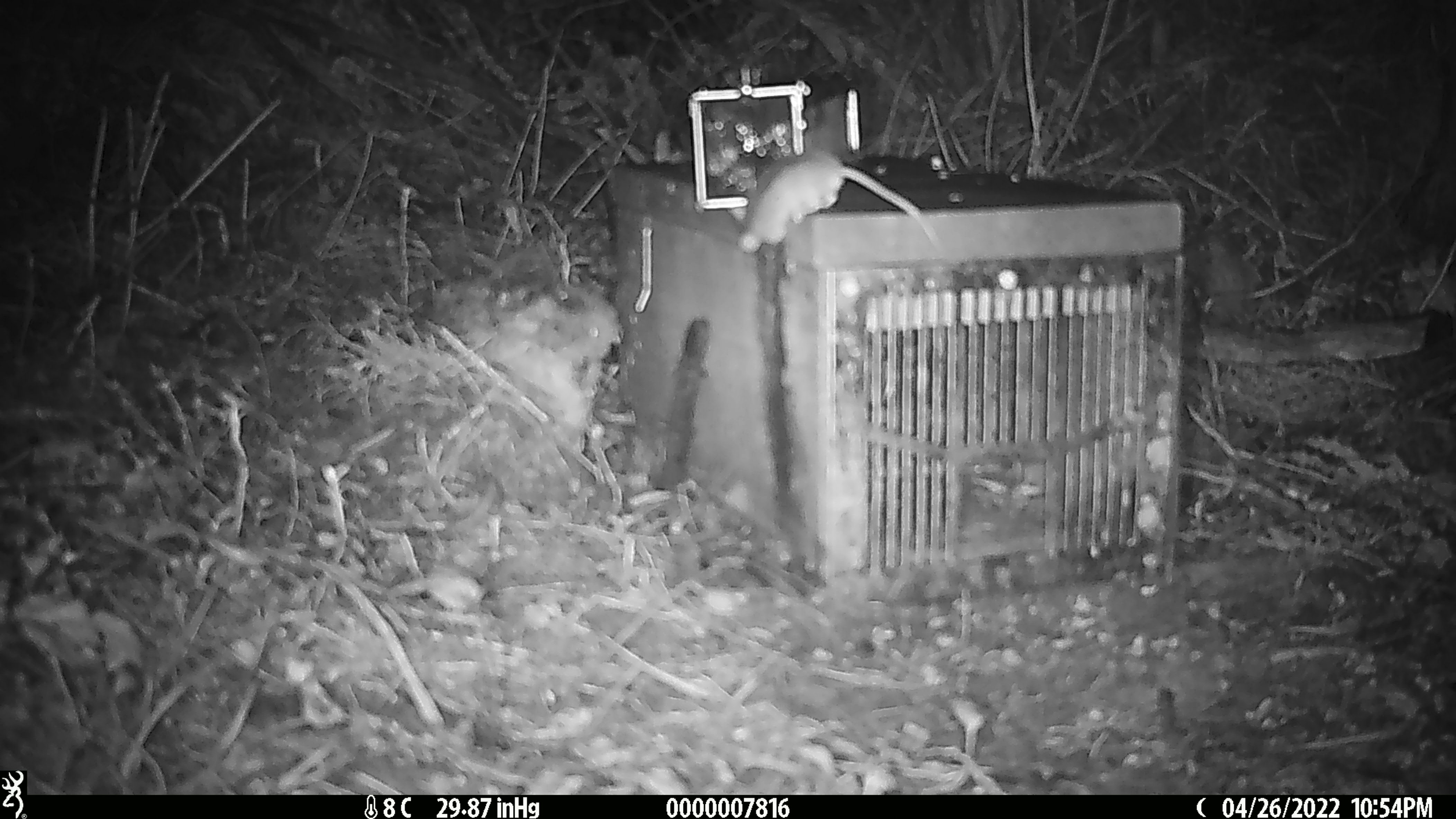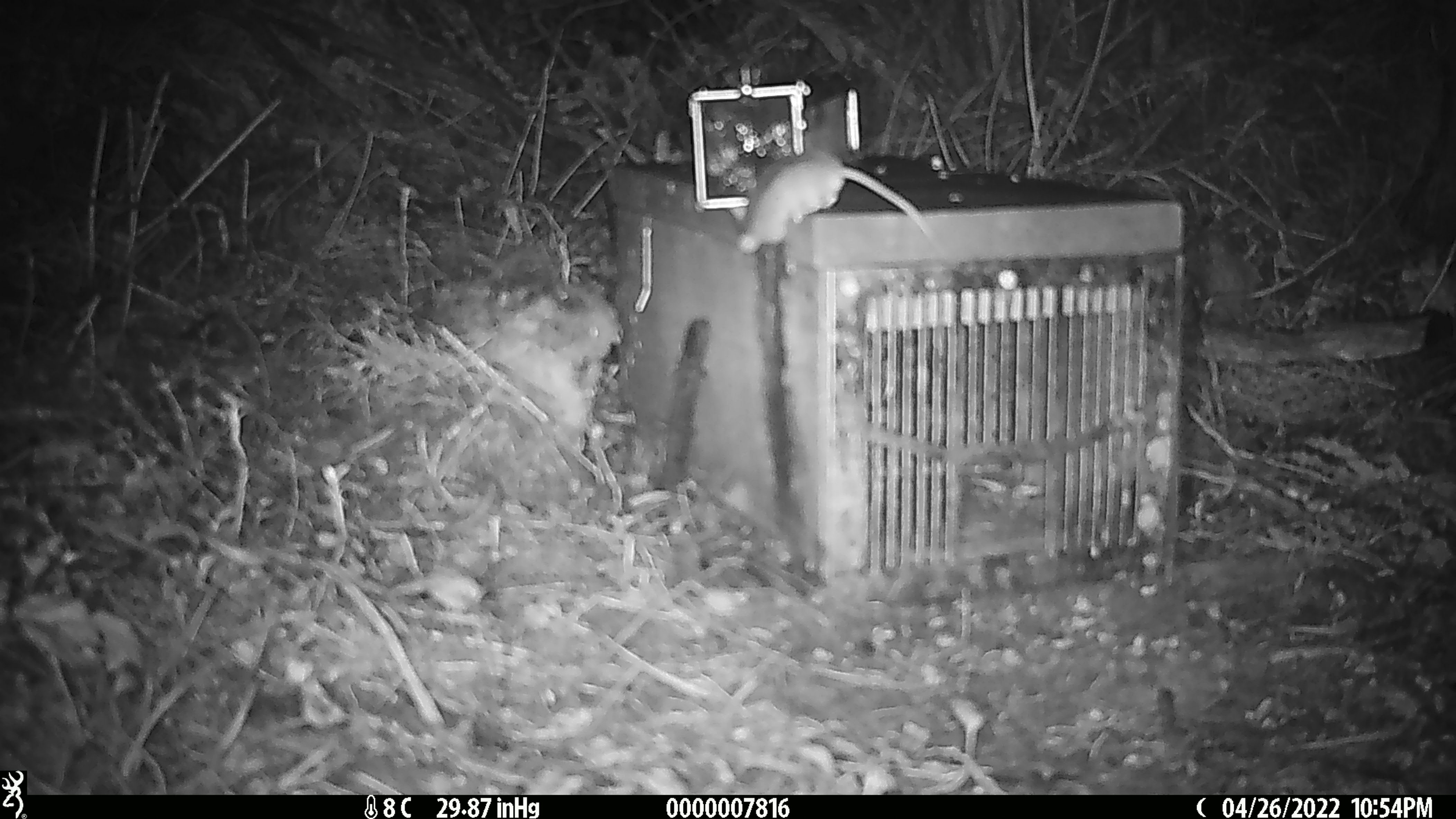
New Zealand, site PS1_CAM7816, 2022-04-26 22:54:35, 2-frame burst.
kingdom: Animalia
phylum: Chordata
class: Mammalia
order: Rodentia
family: Muridae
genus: Mus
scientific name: Mus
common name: mouse